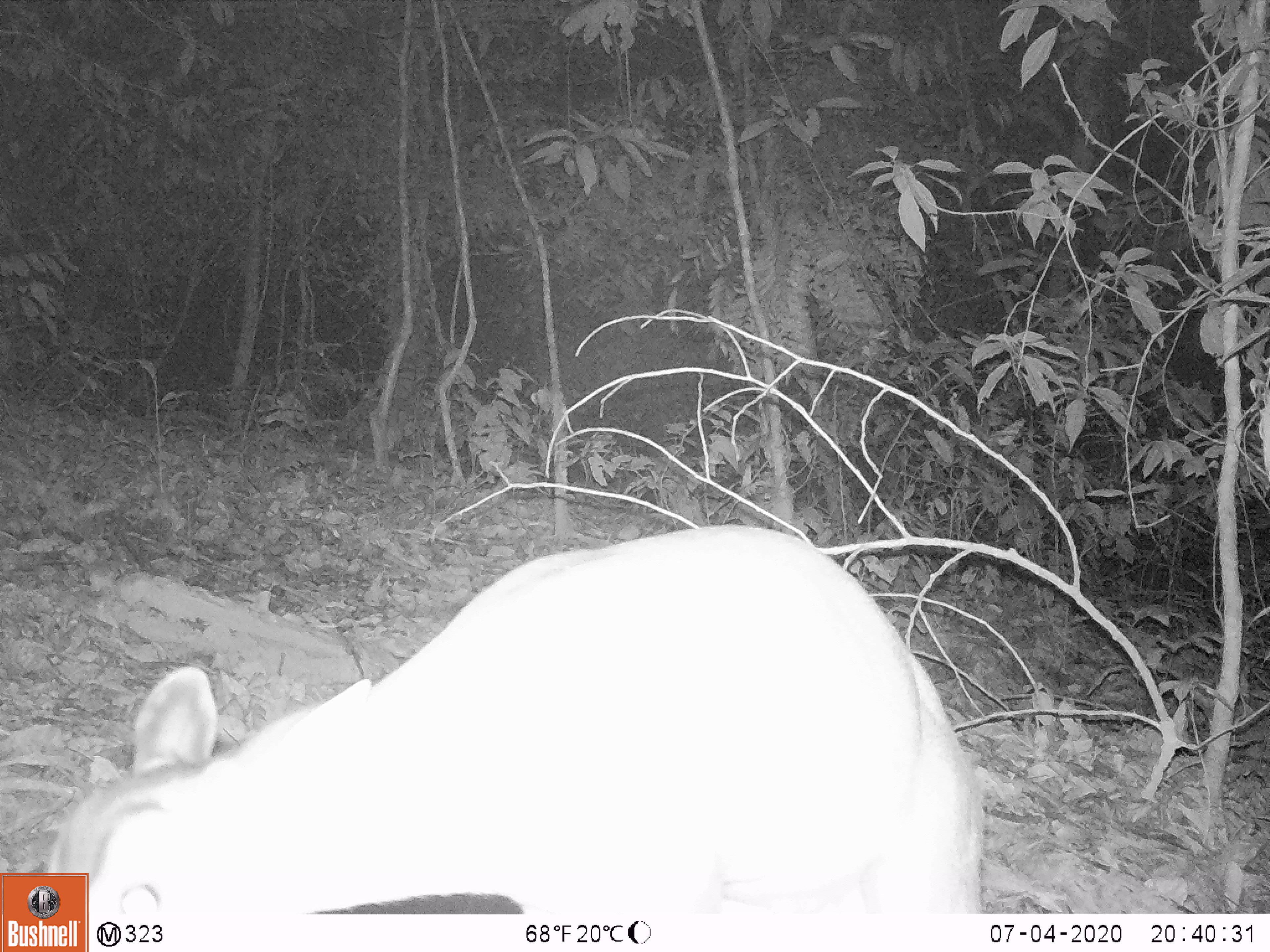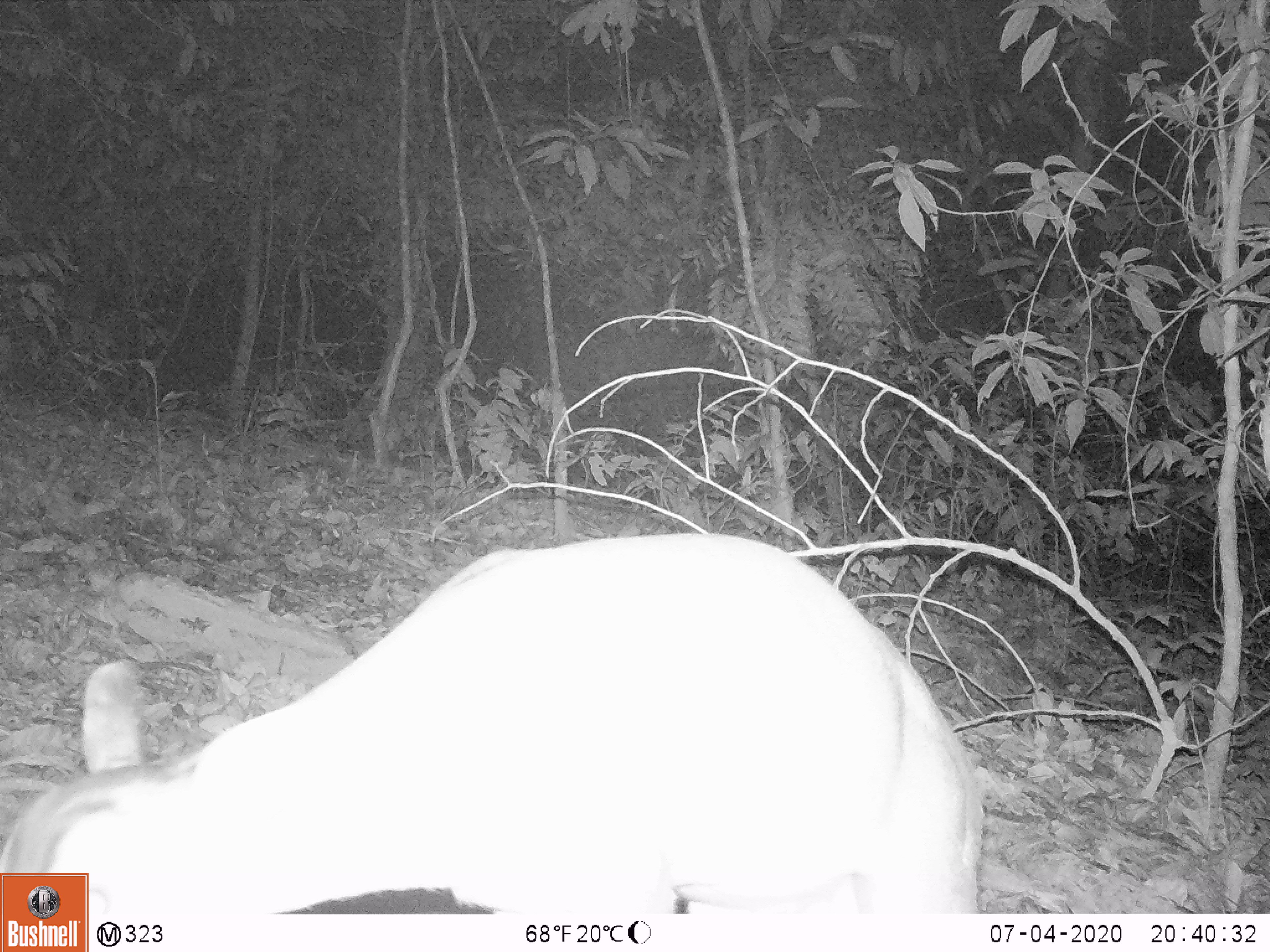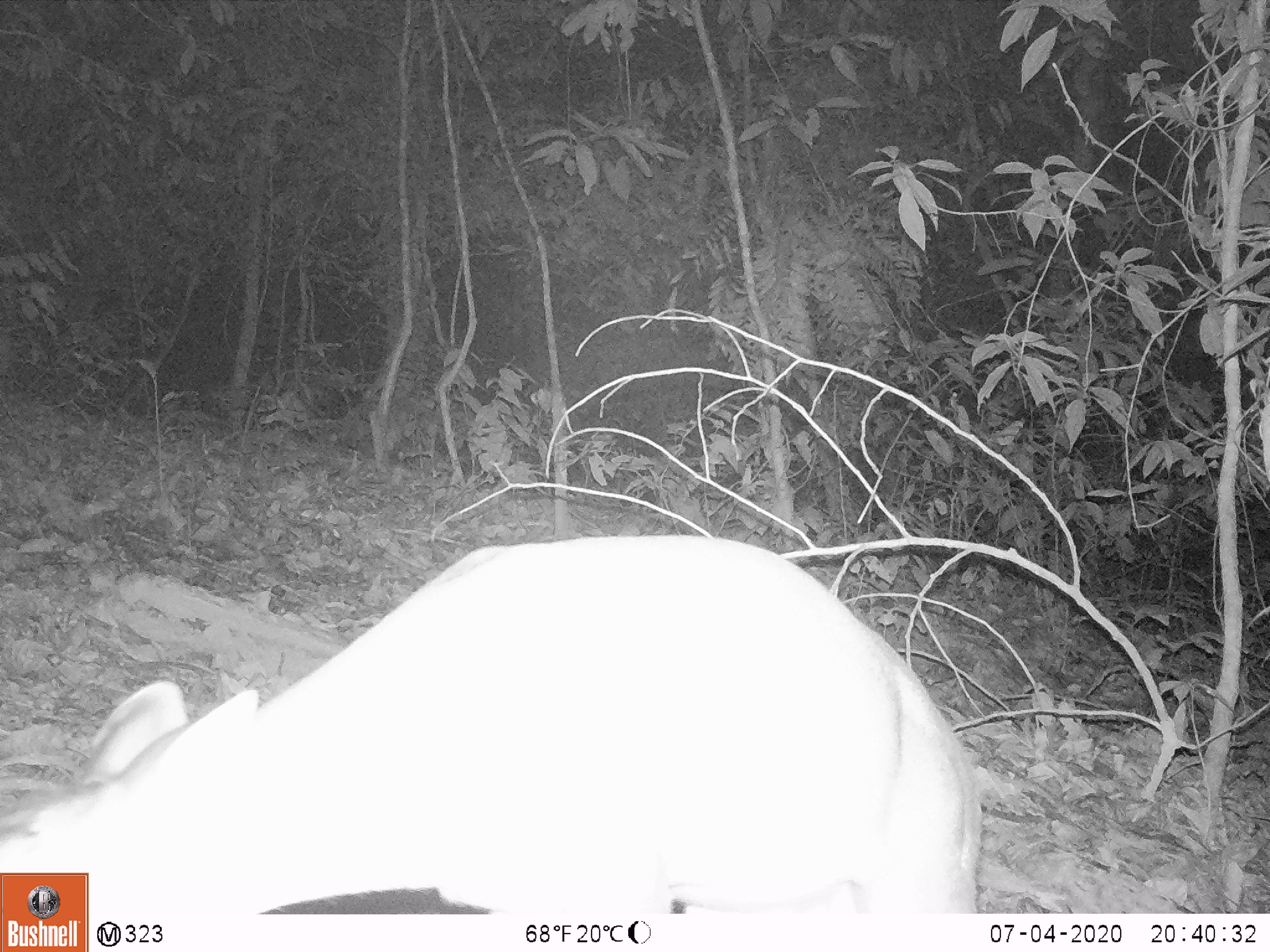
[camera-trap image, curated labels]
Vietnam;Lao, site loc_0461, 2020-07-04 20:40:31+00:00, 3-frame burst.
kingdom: Animalia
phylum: Chordata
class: Mammalia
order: Artiodactyla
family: Cervidae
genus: Muntiacus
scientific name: Muntiacus rooseveltorum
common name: roosevelt's muntjac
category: roosevelts muntjac group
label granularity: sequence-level